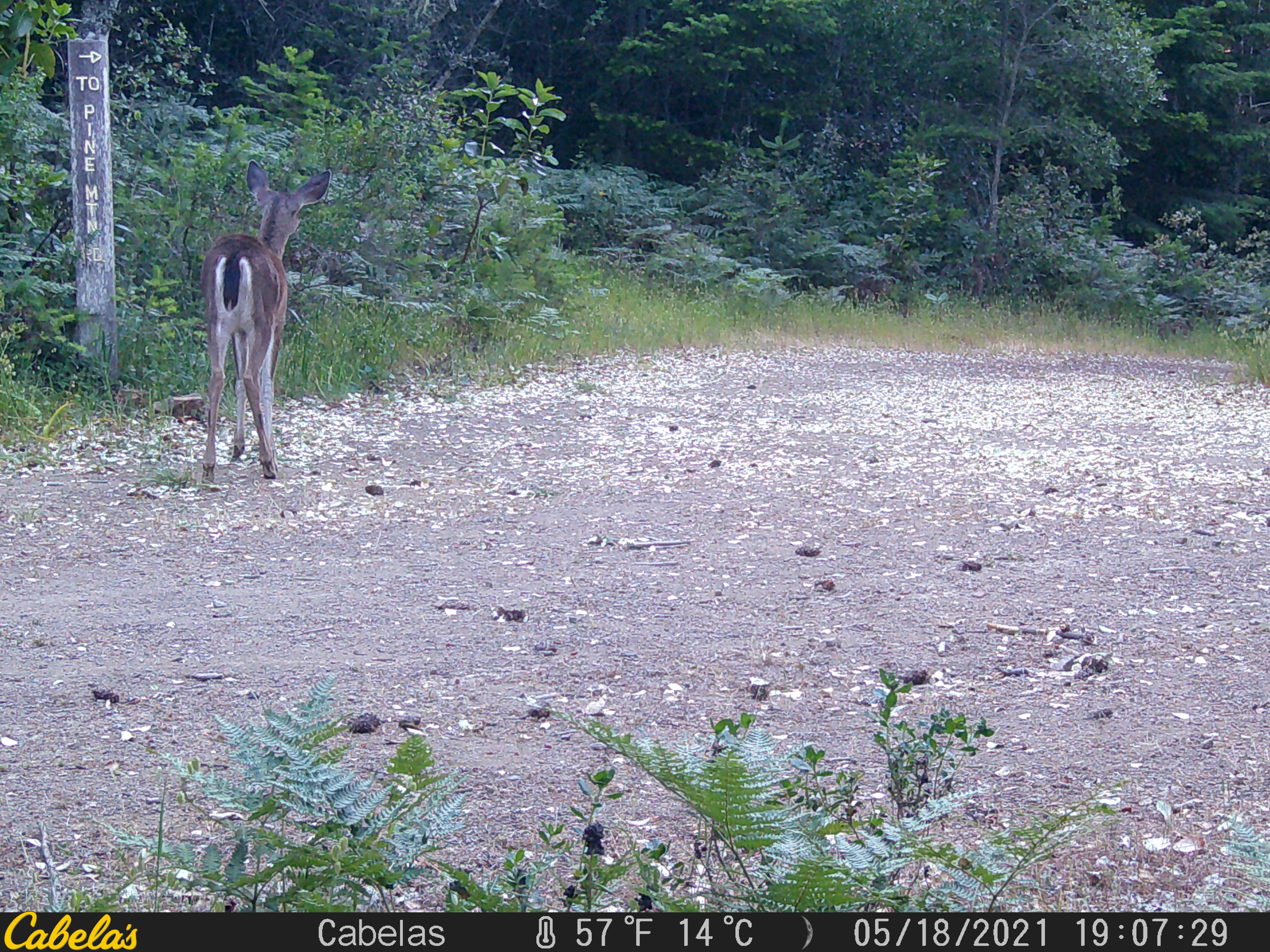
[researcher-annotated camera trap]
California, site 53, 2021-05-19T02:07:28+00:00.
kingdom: Animalia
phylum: Chordata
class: Mammalia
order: Artiodactyla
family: Cervidae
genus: Odocoileus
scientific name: Odocoileus hemionus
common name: mule deer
Mule deer (Odocoileus hemionus).